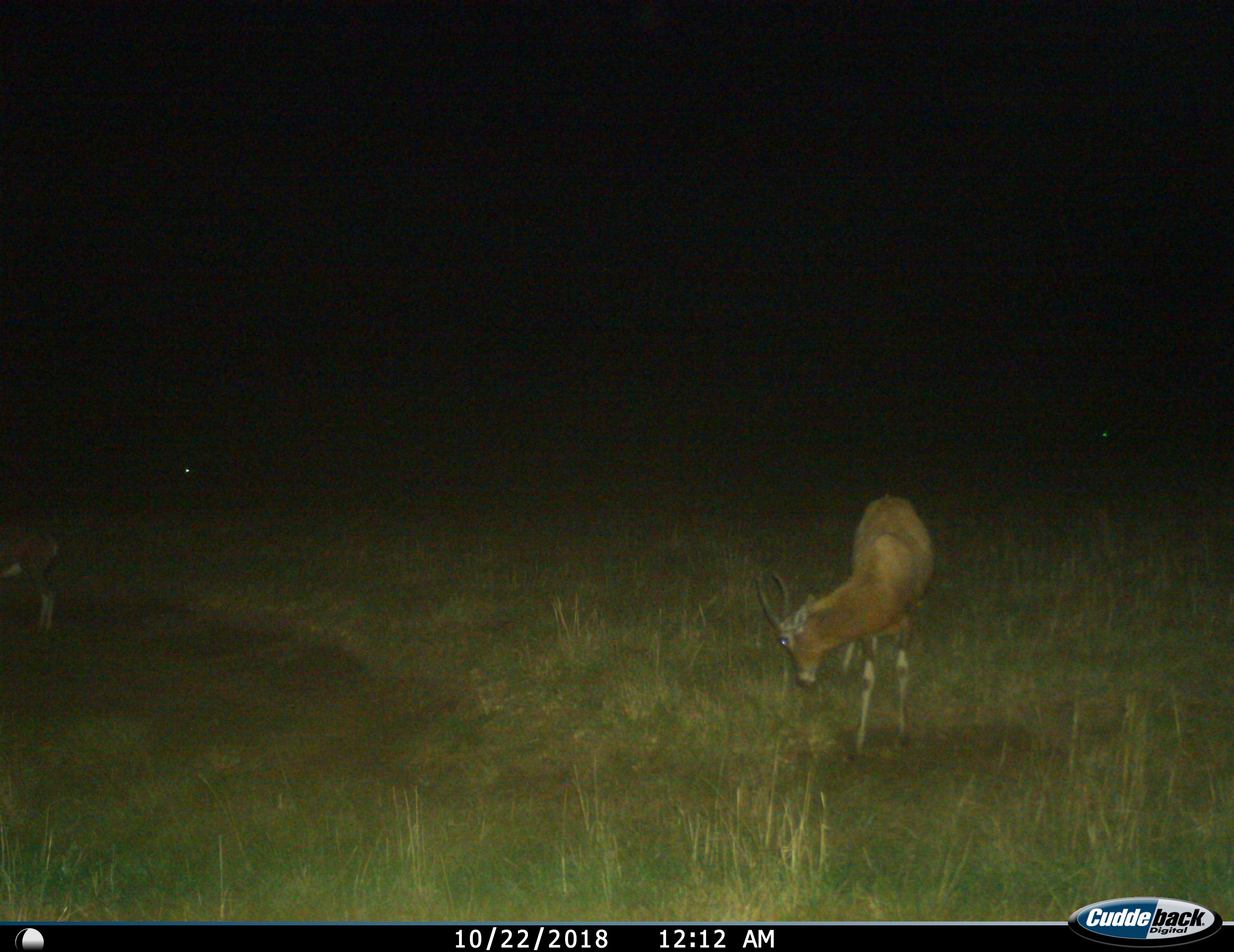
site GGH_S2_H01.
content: unidentified animal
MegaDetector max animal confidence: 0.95